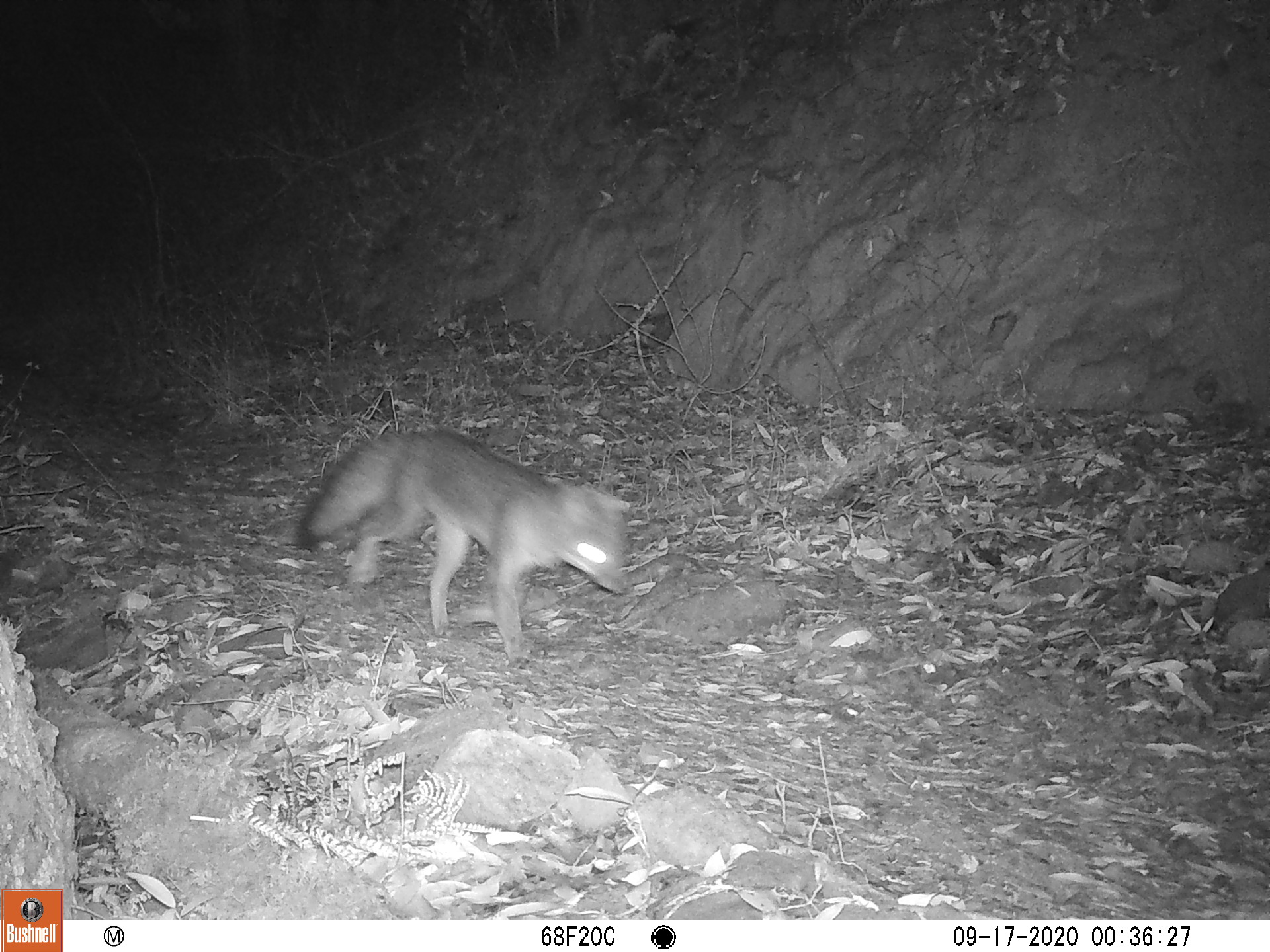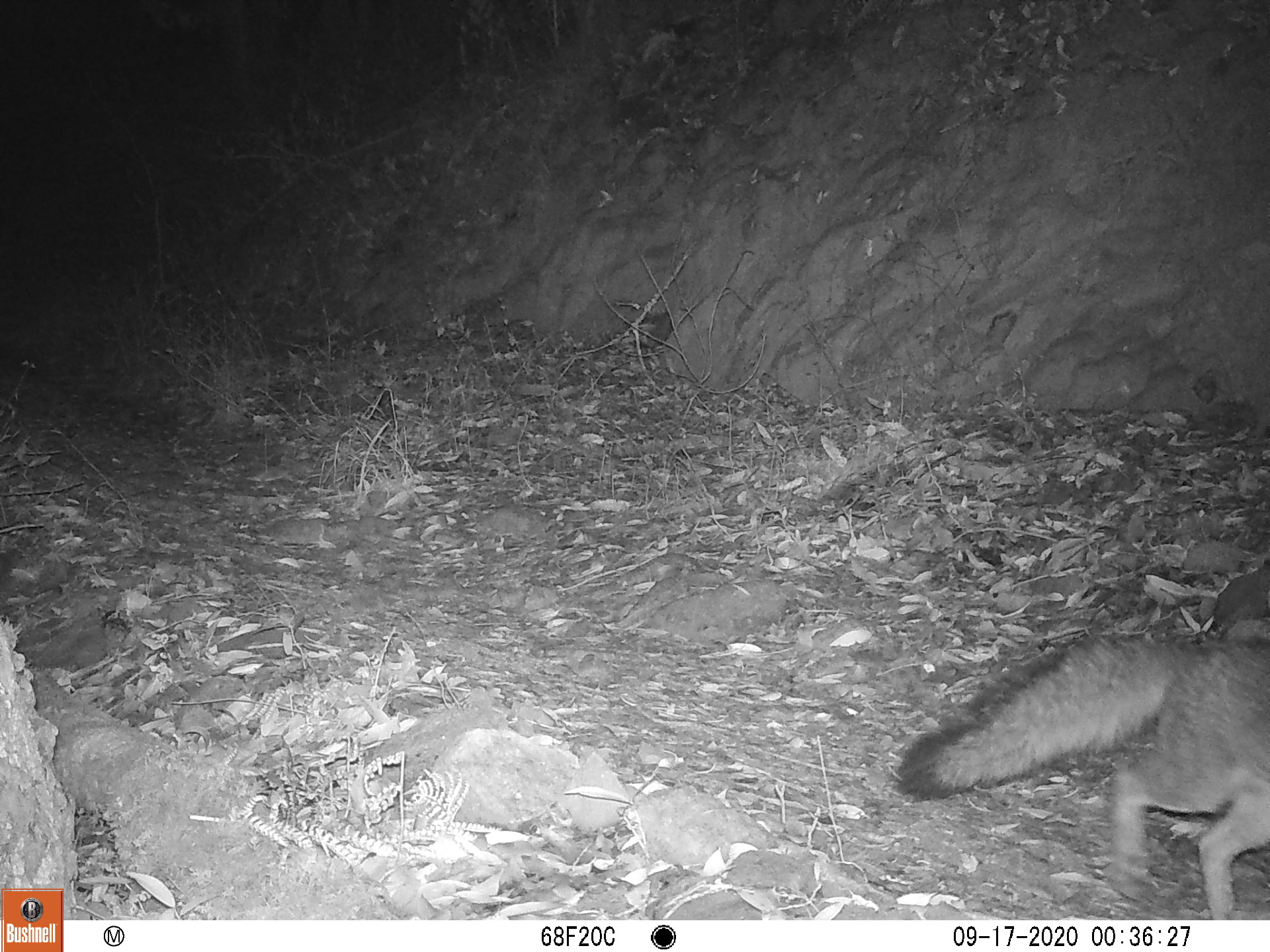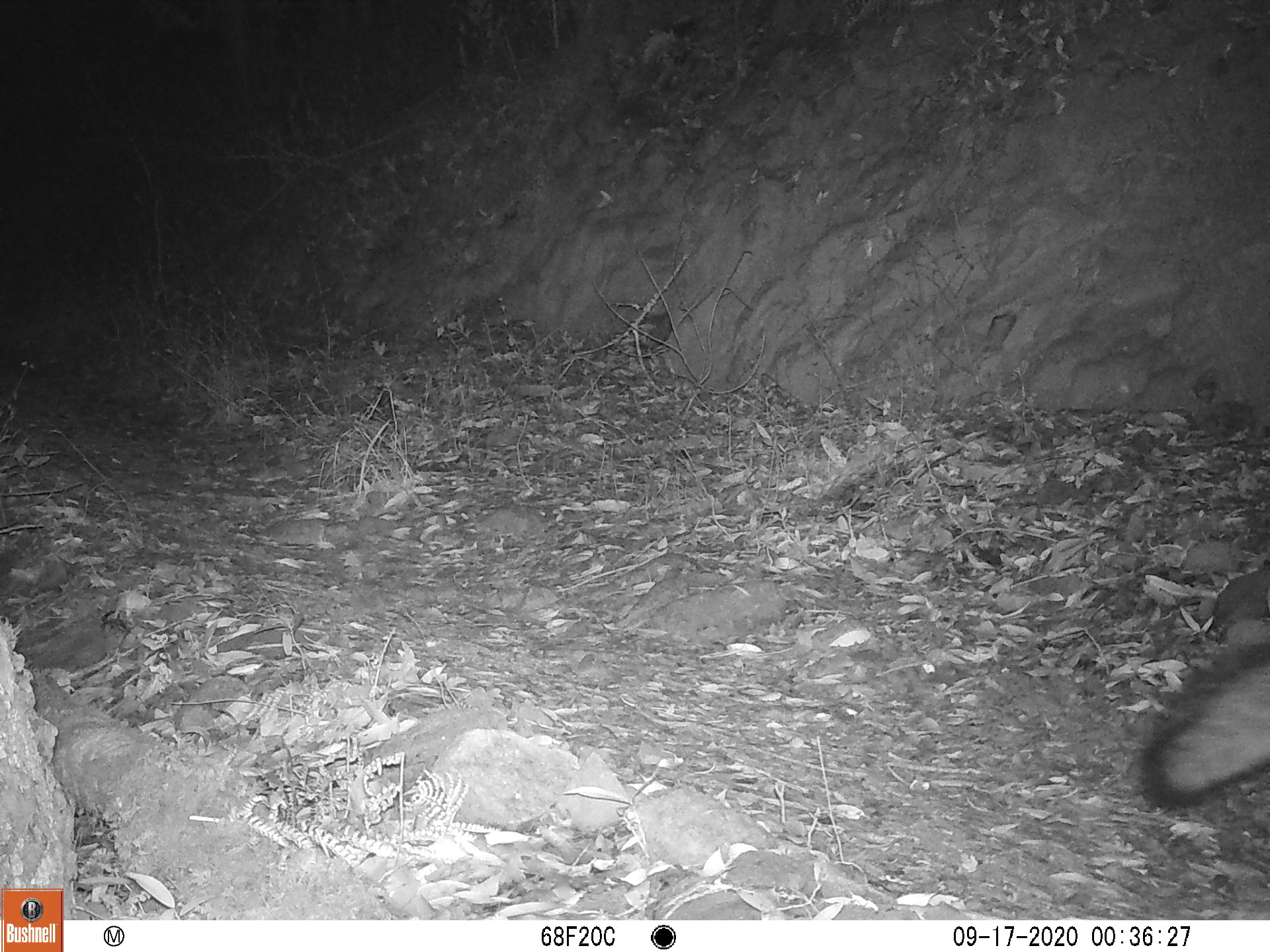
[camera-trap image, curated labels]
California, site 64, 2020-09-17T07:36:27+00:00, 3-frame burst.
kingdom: Animalia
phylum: Chordata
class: Mammalia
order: Carnivora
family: Canidae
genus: Urocyon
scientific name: Urocyon cinereoargenteus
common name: gray fox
Gray fox (Urocyon cinereoargenteus).